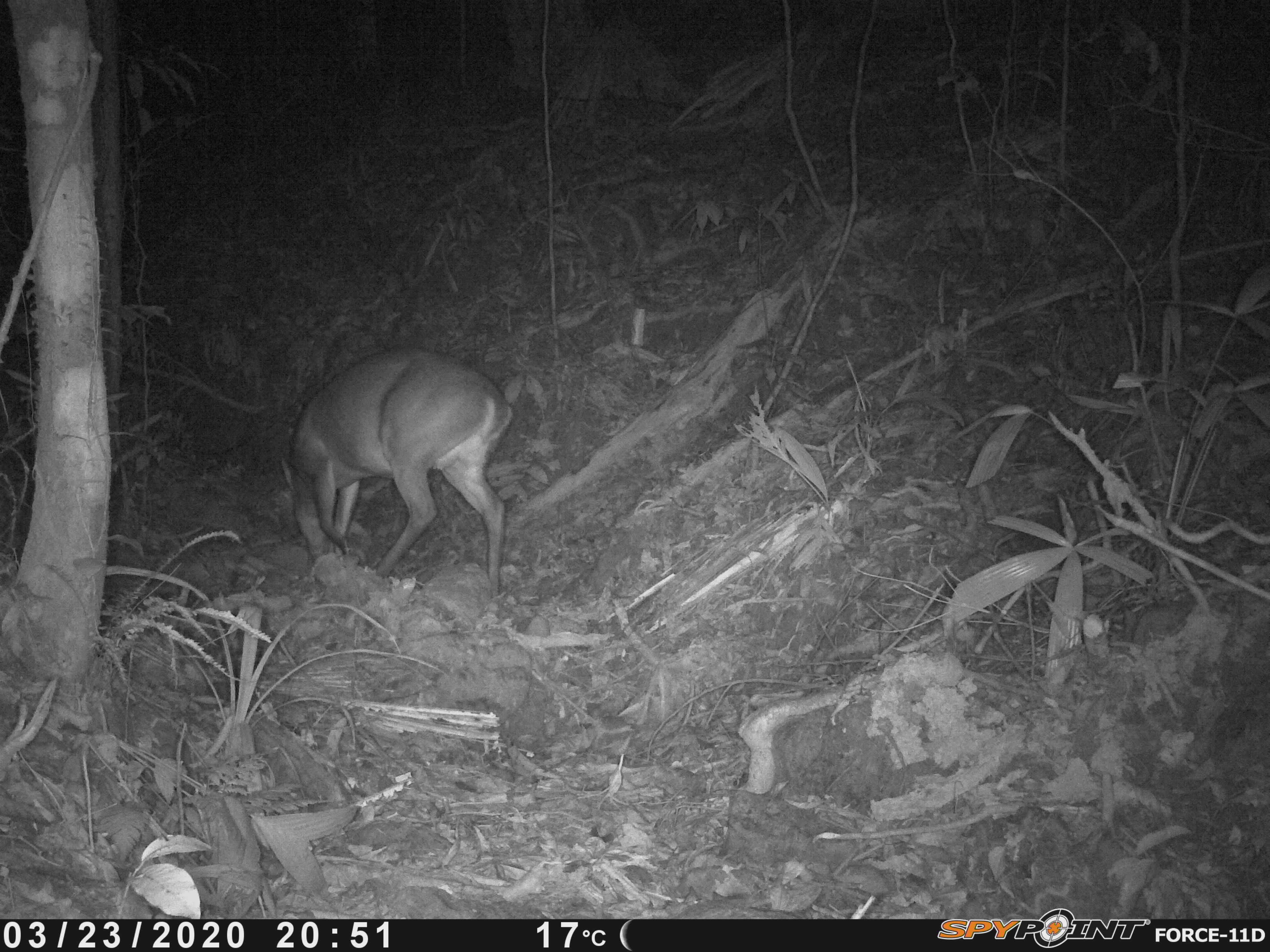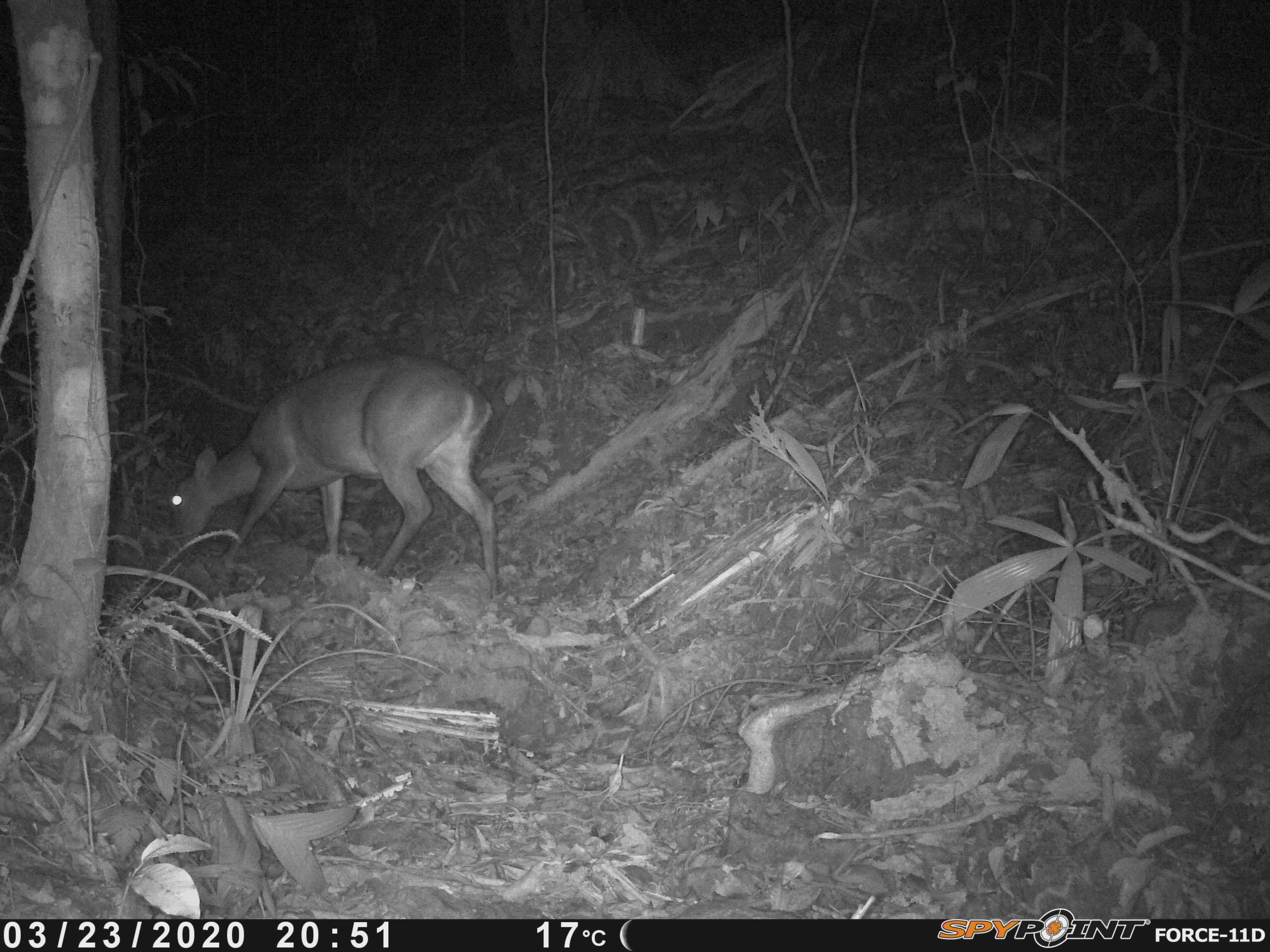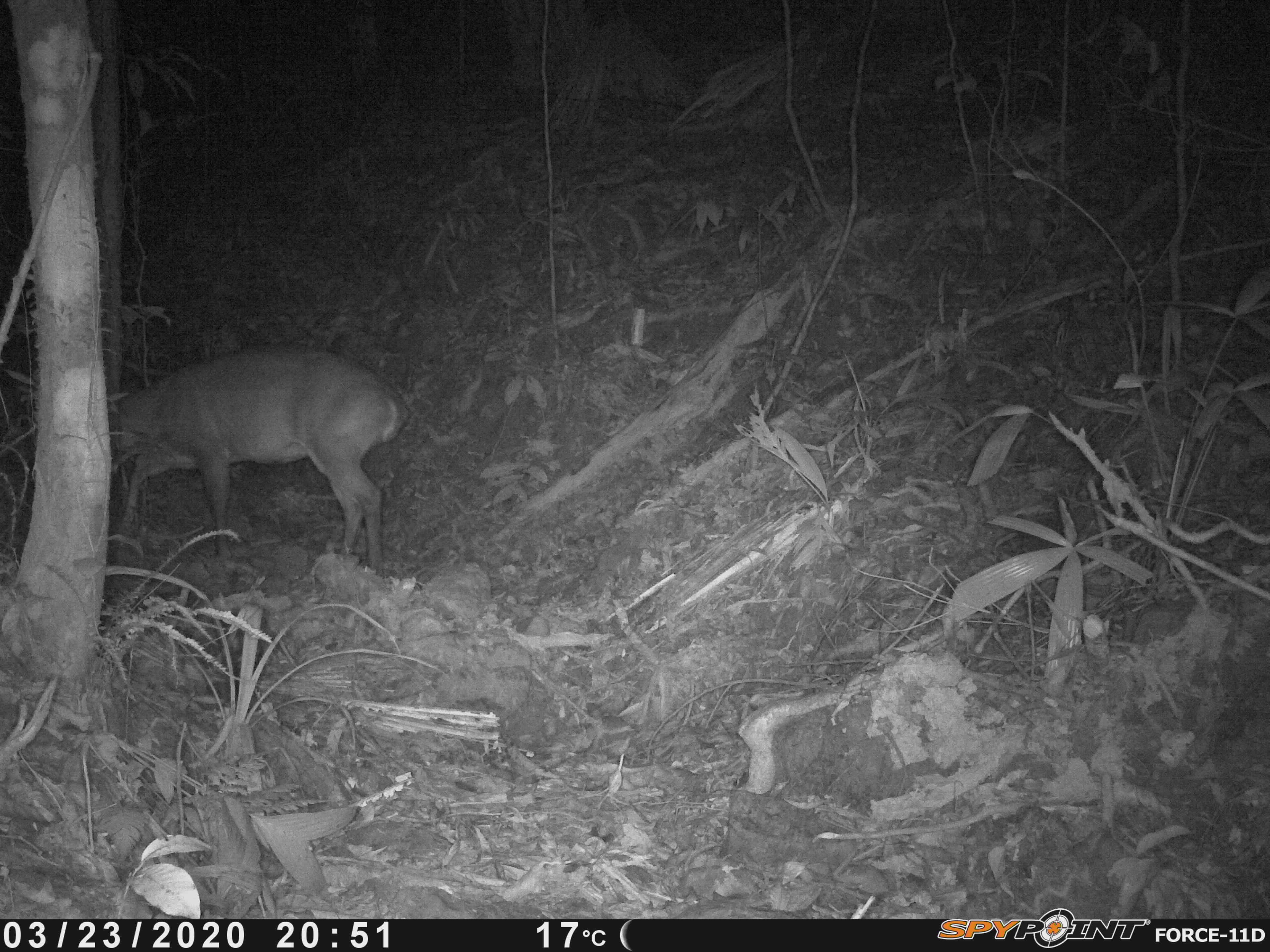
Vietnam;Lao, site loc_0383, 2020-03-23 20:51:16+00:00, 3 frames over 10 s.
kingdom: Animalia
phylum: Chordata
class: Mammalia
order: Artiodactyla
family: Cervidae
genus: Muntiacus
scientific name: Muntiacus vuquangensis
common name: large-antlered muntjac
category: large antlered muntjac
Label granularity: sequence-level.